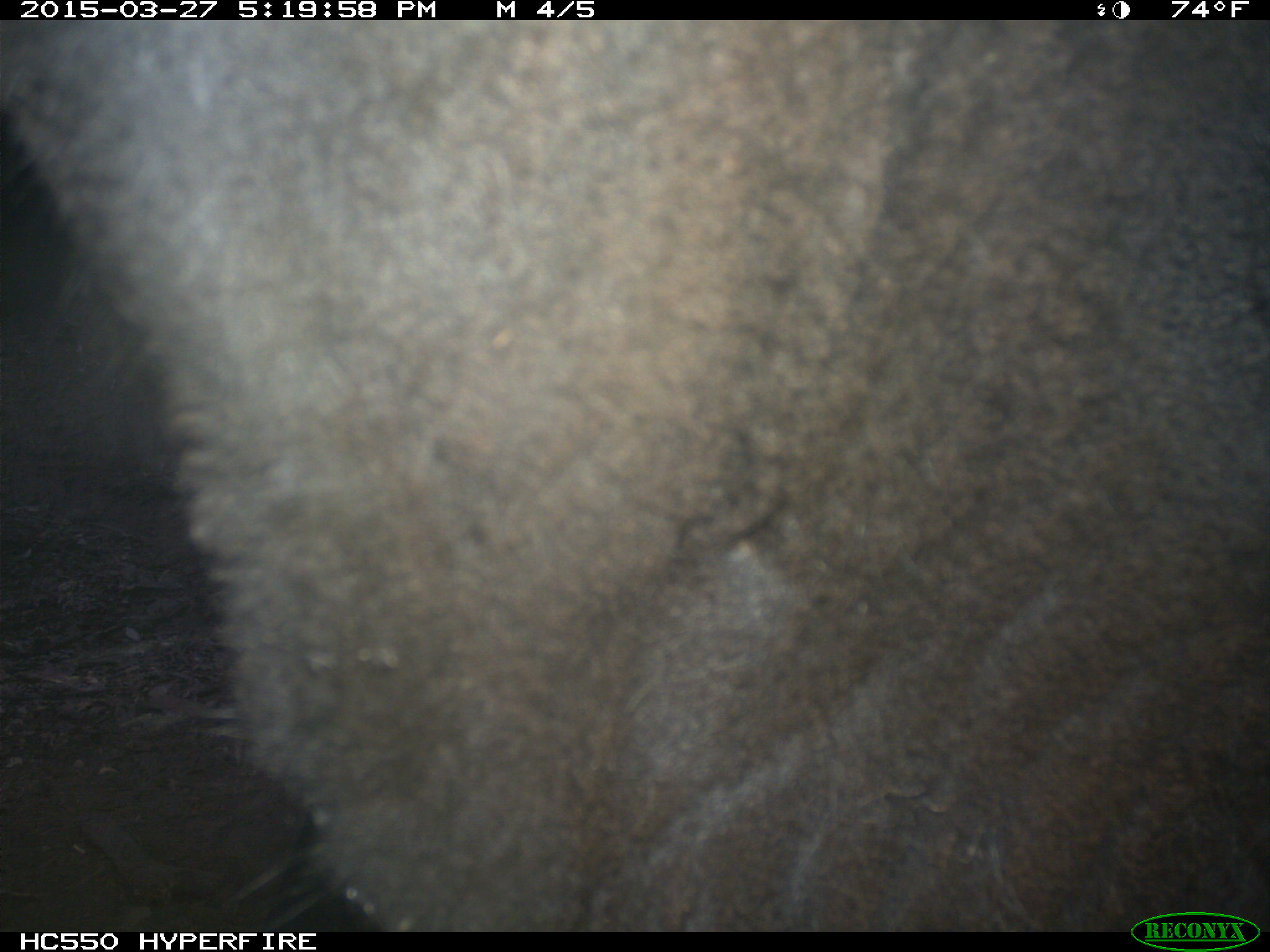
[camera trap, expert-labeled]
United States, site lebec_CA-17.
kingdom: Animalia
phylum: Chordata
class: Mammalia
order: Artiodactyla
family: Bovidae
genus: Bos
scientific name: Bos taurus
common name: domestic cow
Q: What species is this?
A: Bos taurus (domestic cow).